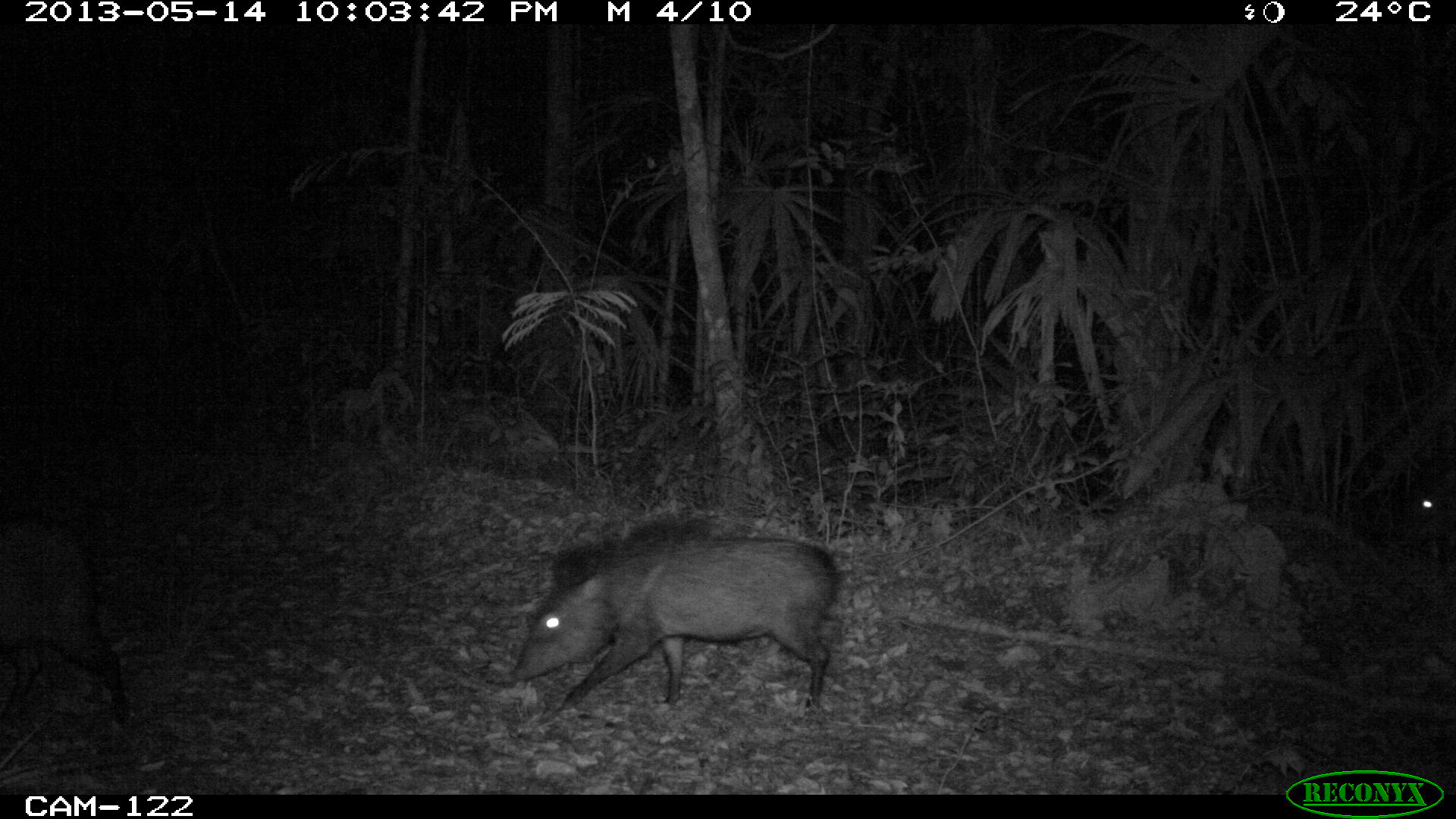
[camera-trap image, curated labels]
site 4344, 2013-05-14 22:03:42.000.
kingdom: Animalia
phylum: Chordata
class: Mammalia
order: Artiodactyla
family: Tayassuidae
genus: Pecari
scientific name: Pecari tajacu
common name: collared peccary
Pecari tajacu (collared peccary), count 9.